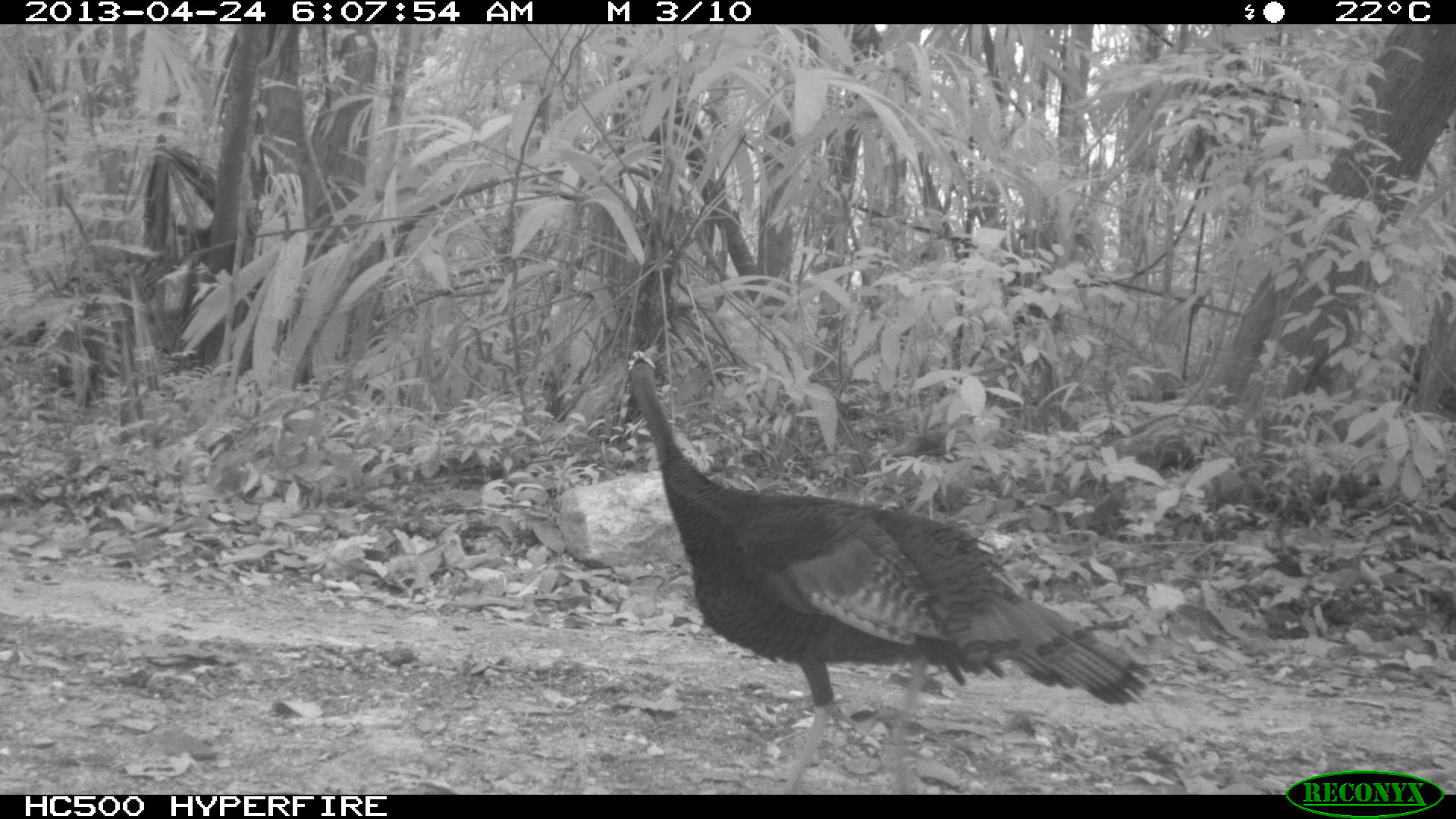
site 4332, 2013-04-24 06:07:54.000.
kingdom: Animalia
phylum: Chordata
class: Aves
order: Galliformes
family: Phasianidae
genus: Meleagris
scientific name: Meleagris ocellata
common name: ocellated turkey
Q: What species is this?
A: Meleagris ocellata (ocellated turkey).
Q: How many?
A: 1.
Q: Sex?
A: Male.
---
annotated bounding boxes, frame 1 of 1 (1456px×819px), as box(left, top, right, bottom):
meleagris ocellata: box(621, 346, 1160, 794)